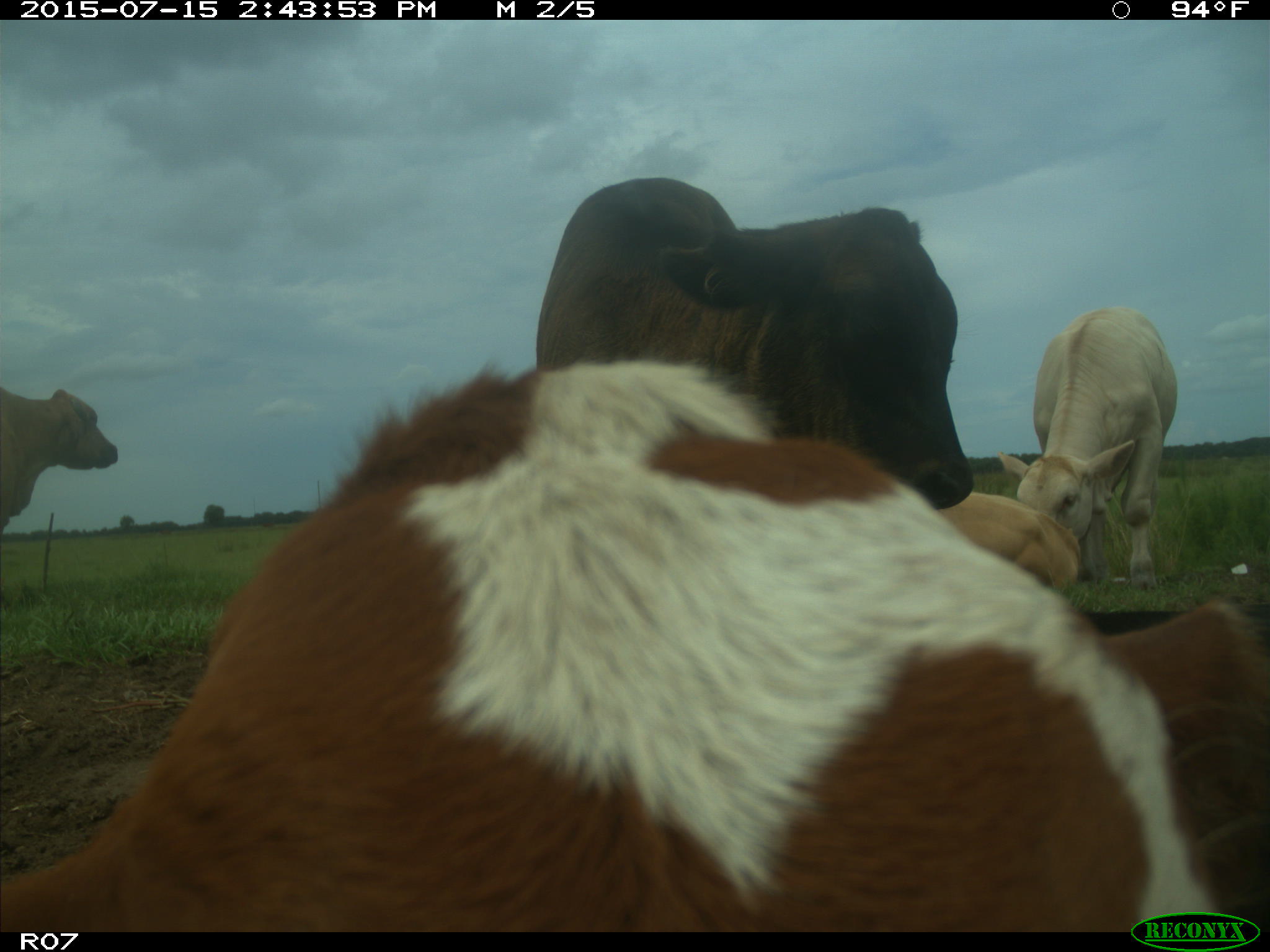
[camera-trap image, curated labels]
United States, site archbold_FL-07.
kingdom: Animalia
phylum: Chordata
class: Mammalia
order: Artiodactyla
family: Bovidae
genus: Bos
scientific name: Bos taurus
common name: domestic cow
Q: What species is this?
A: Bos taurus (domestic cow).